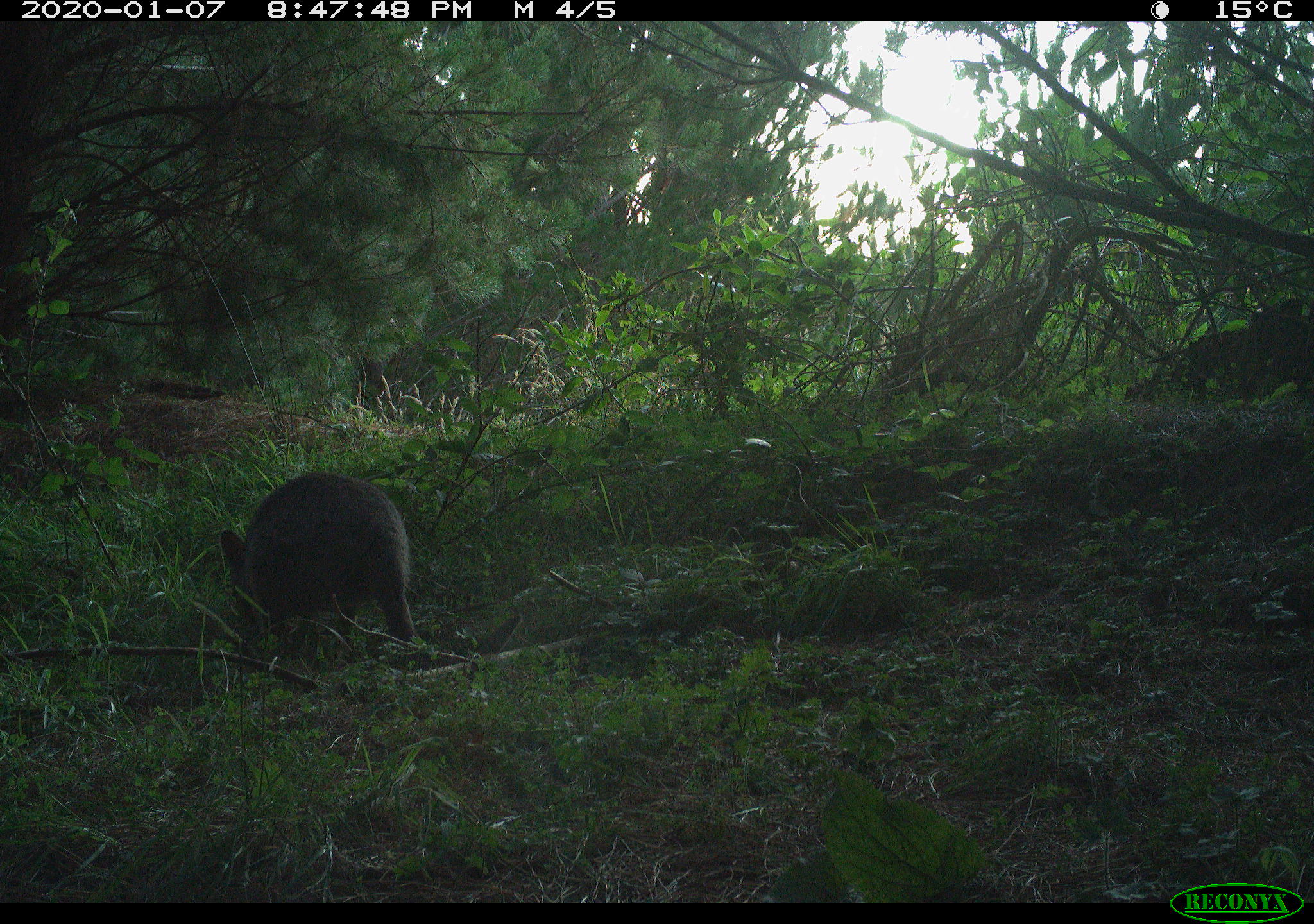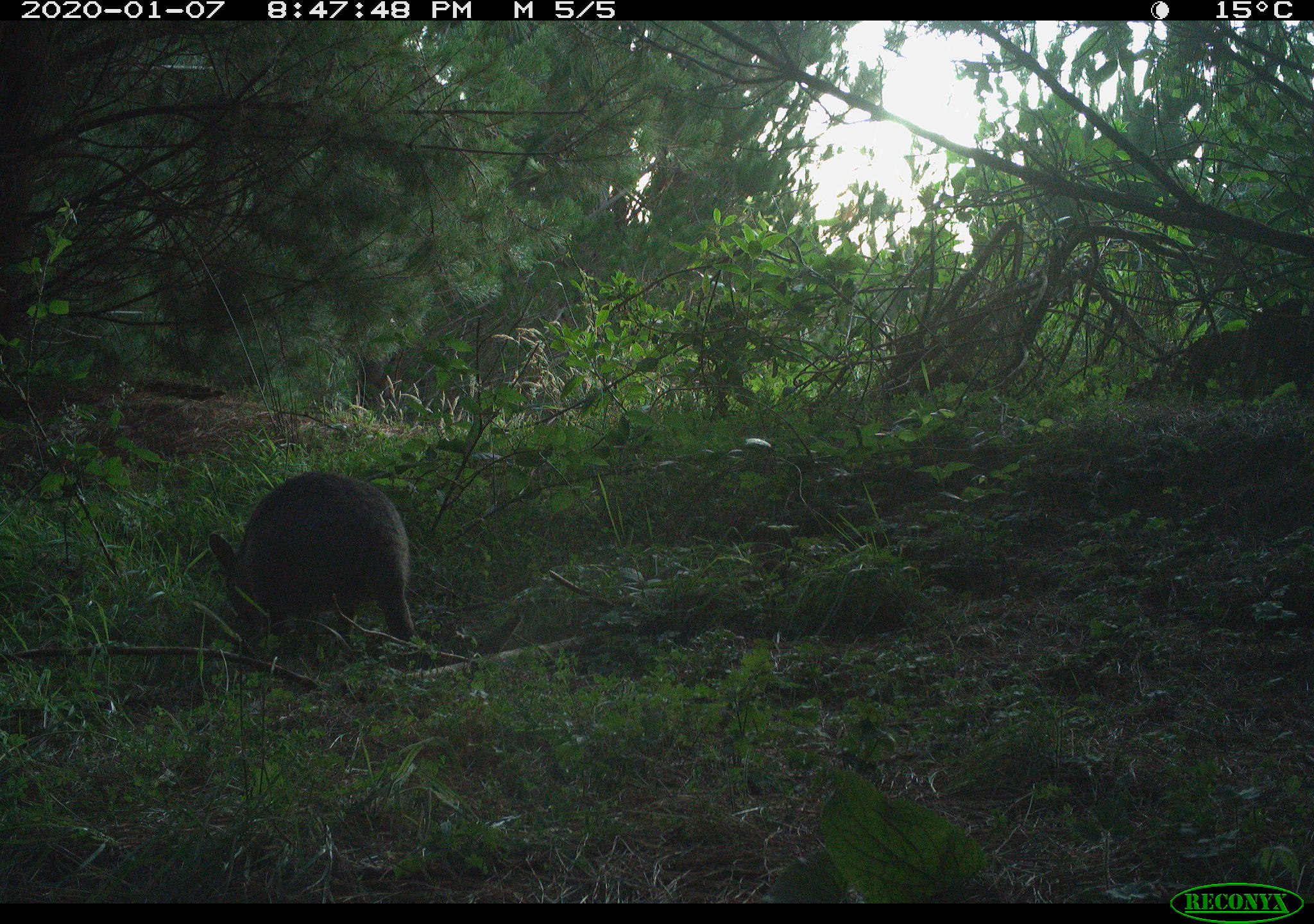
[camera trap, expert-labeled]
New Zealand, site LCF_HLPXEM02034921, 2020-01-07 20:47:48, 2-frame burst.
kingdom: Animalia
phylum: Chordata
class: Mammalia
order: Diprotodontia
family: Macropodidae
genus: Notamacropus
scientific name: Notamacropus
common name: wallaby